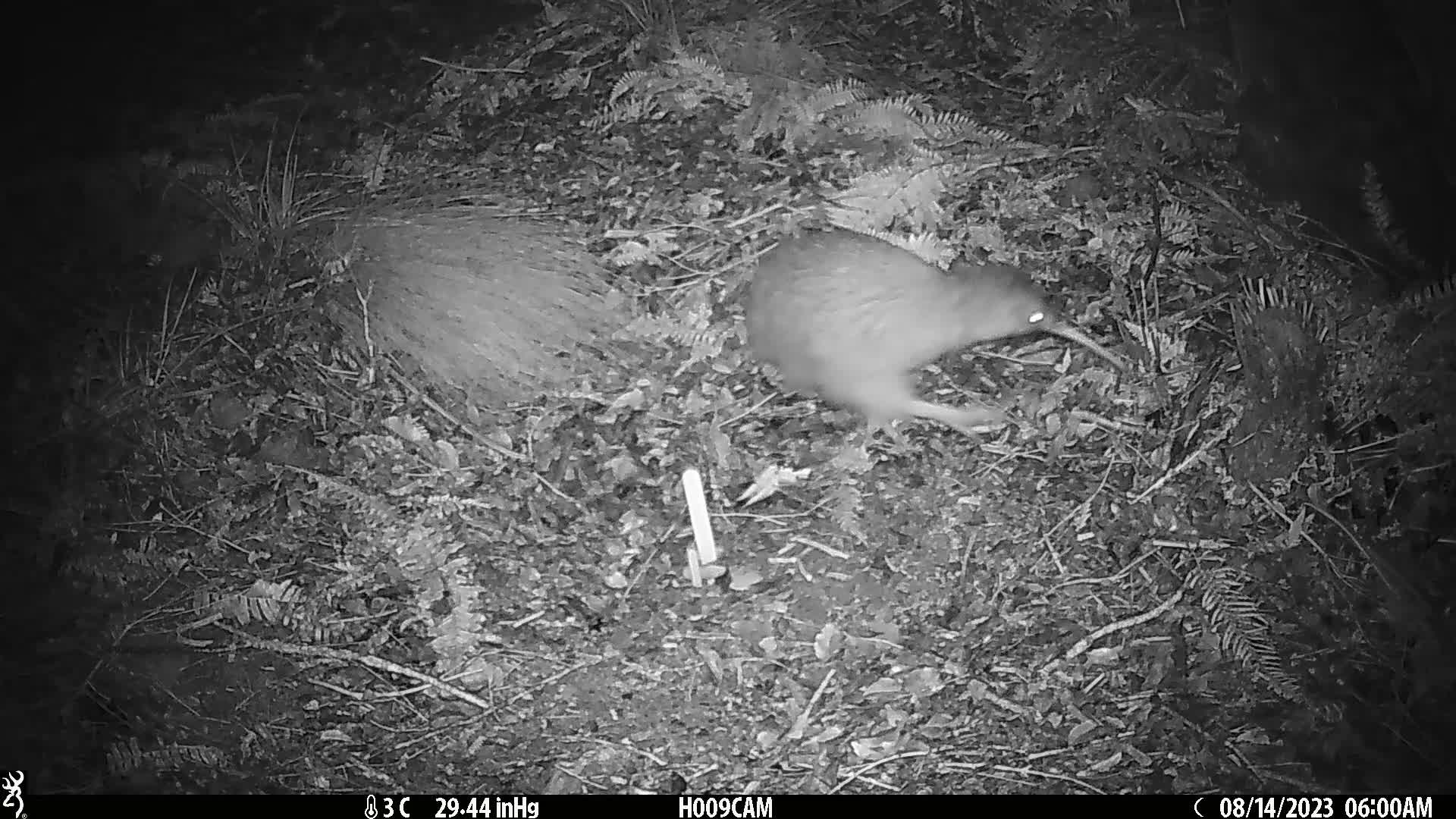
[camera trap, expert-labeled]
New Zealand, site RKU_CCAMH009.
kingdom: Animalia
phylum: Chordata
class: Aves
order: Apterygiformes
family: Apterygidae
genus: Apteryx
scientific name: Apteryx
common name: kiwi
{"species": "kiwi (Apteryx)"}